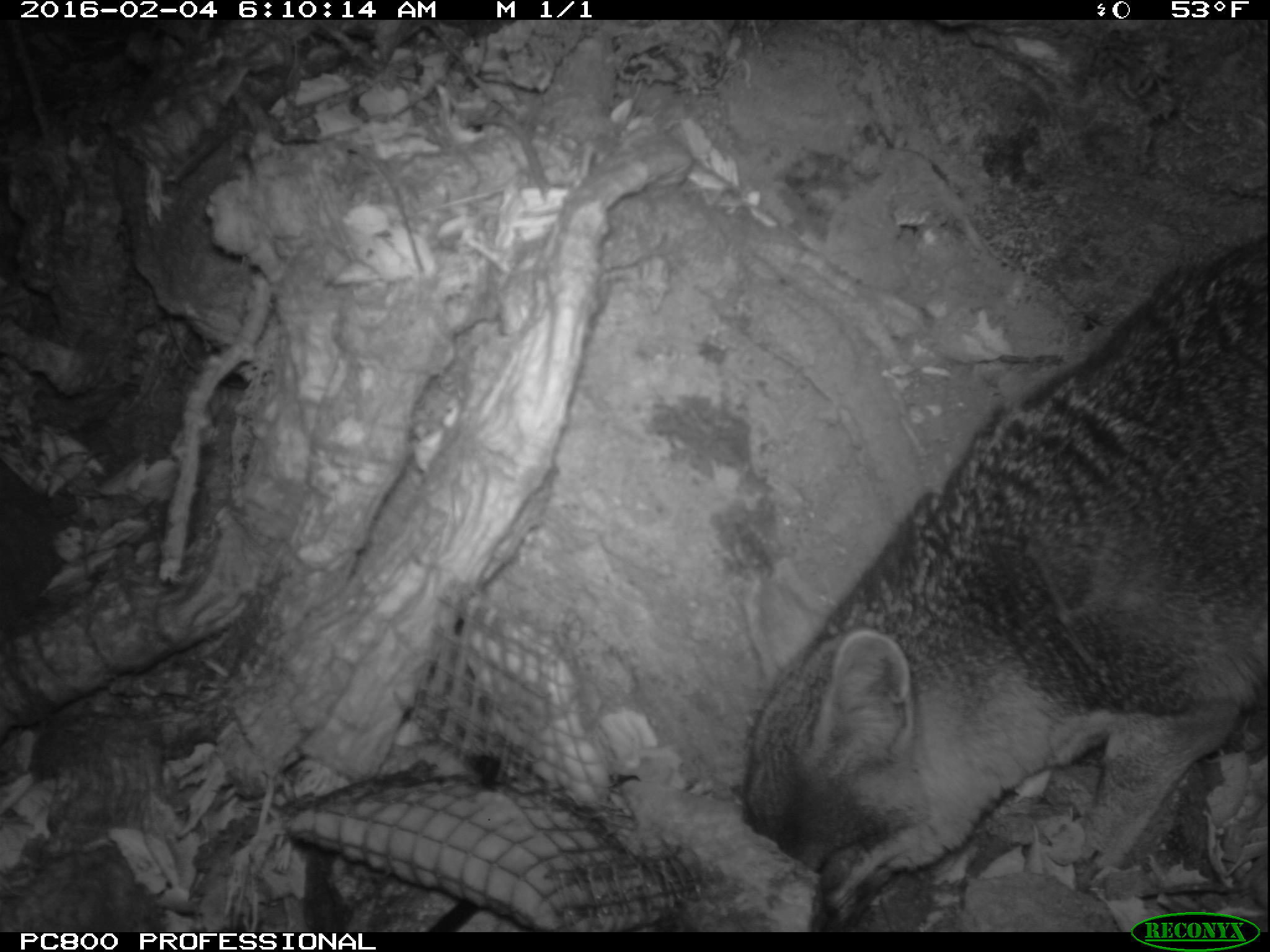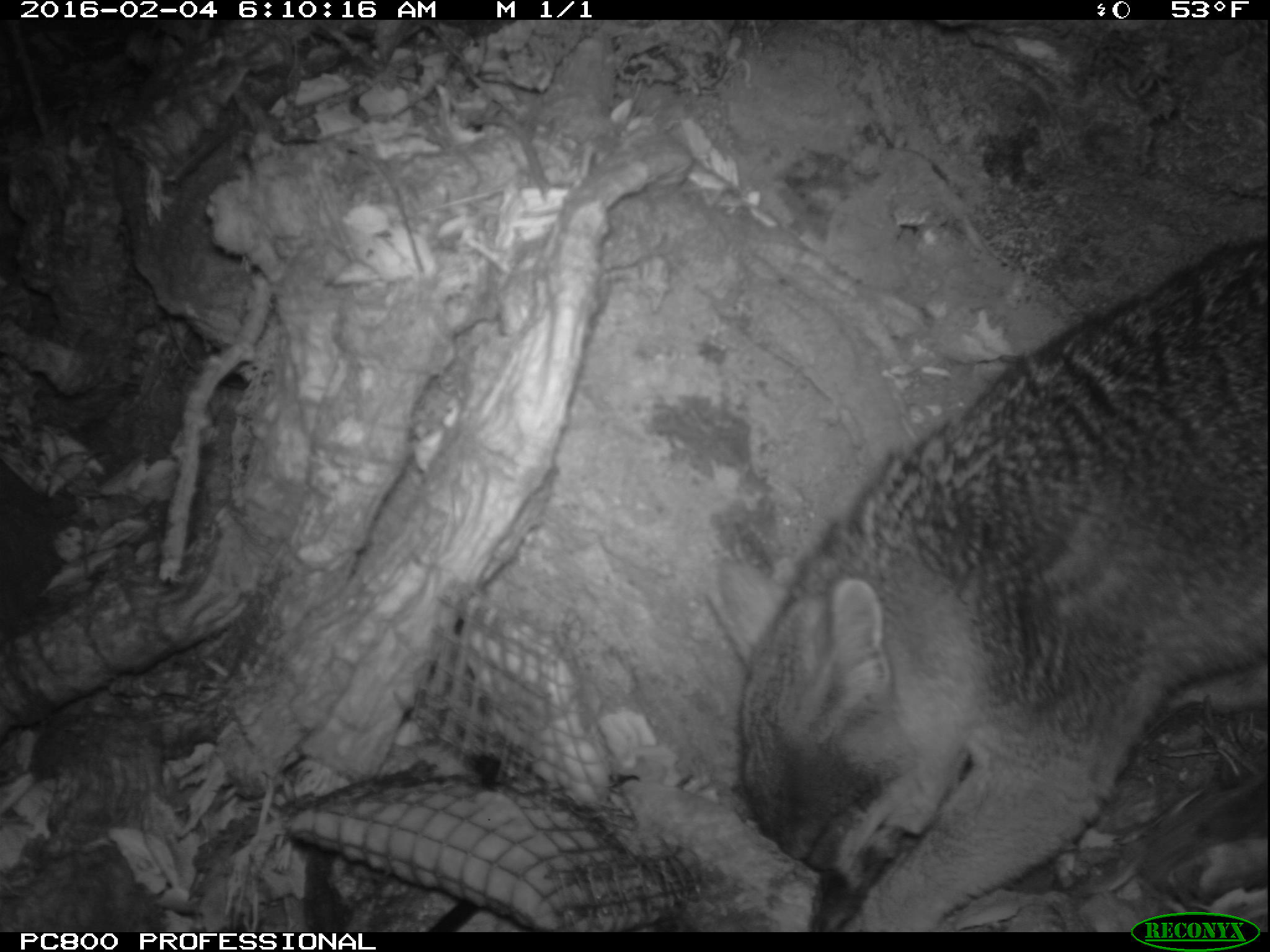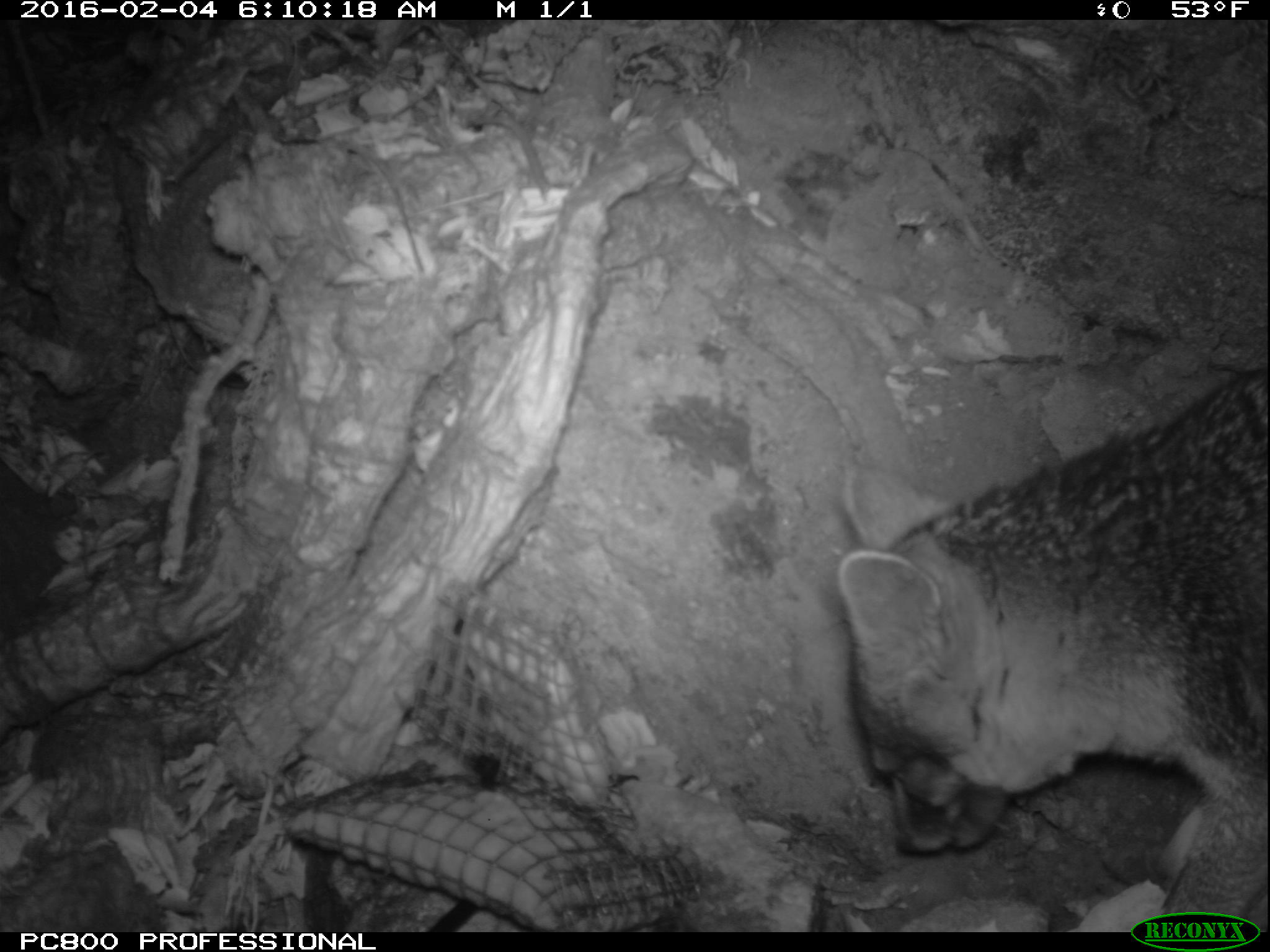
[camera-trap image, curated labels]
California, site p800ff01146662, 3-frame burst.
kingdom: Animalia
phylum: Chordata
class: Mammalia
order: Carnivora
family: Canidae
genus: Urocyon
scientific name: Urocyon littoralis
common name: island fox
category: fox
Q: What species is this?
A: Fox (island fox) (Urocyon littoralis).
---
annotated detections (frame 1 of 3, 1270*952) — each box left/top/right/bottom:
fox: 739/227/1269/932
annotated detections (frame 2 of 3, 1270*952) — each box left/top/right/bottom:
fox: 701/230/1269/932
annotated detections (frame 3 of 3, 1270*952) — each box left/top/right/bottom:
fox: 838/363/1268/932